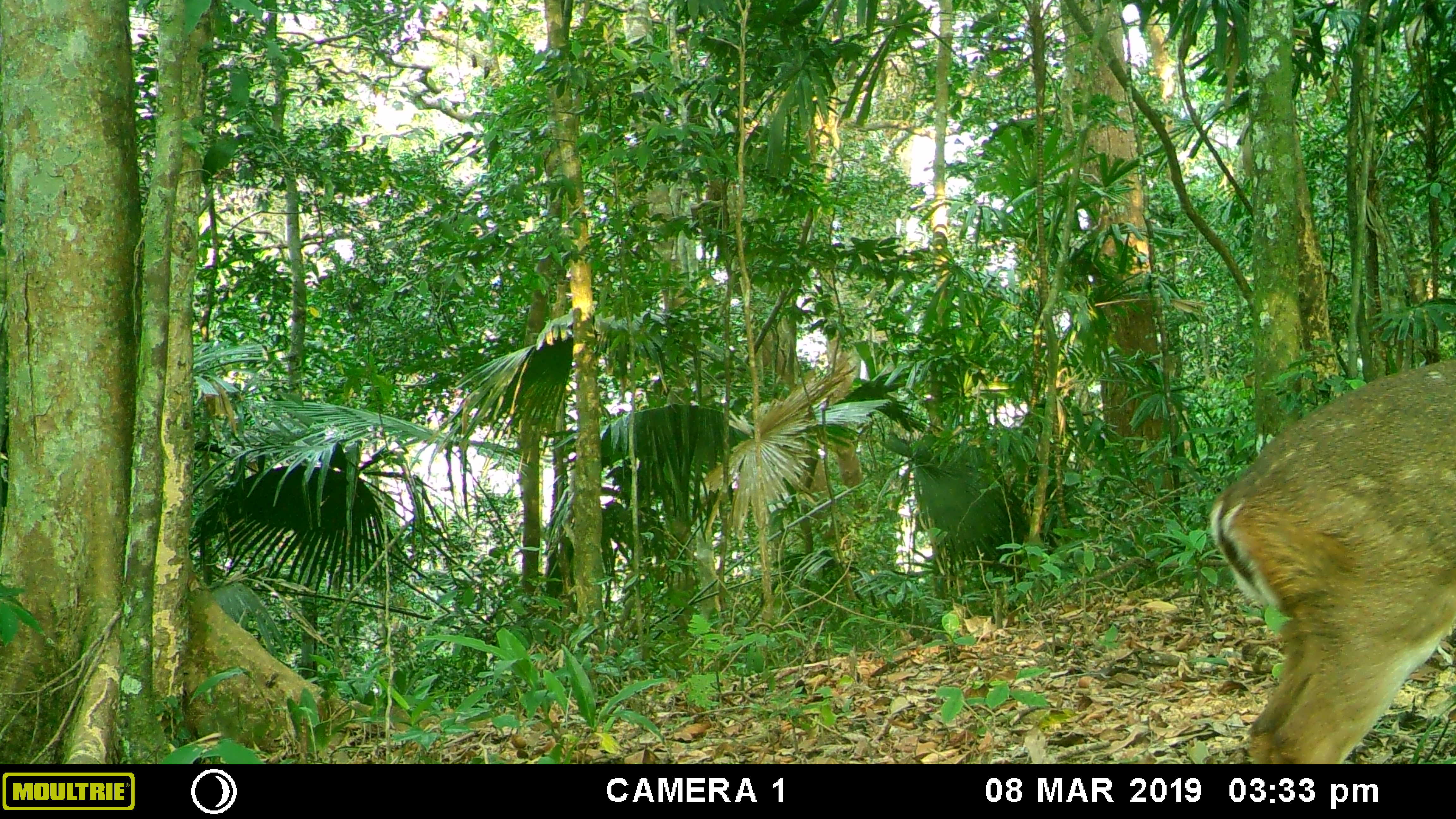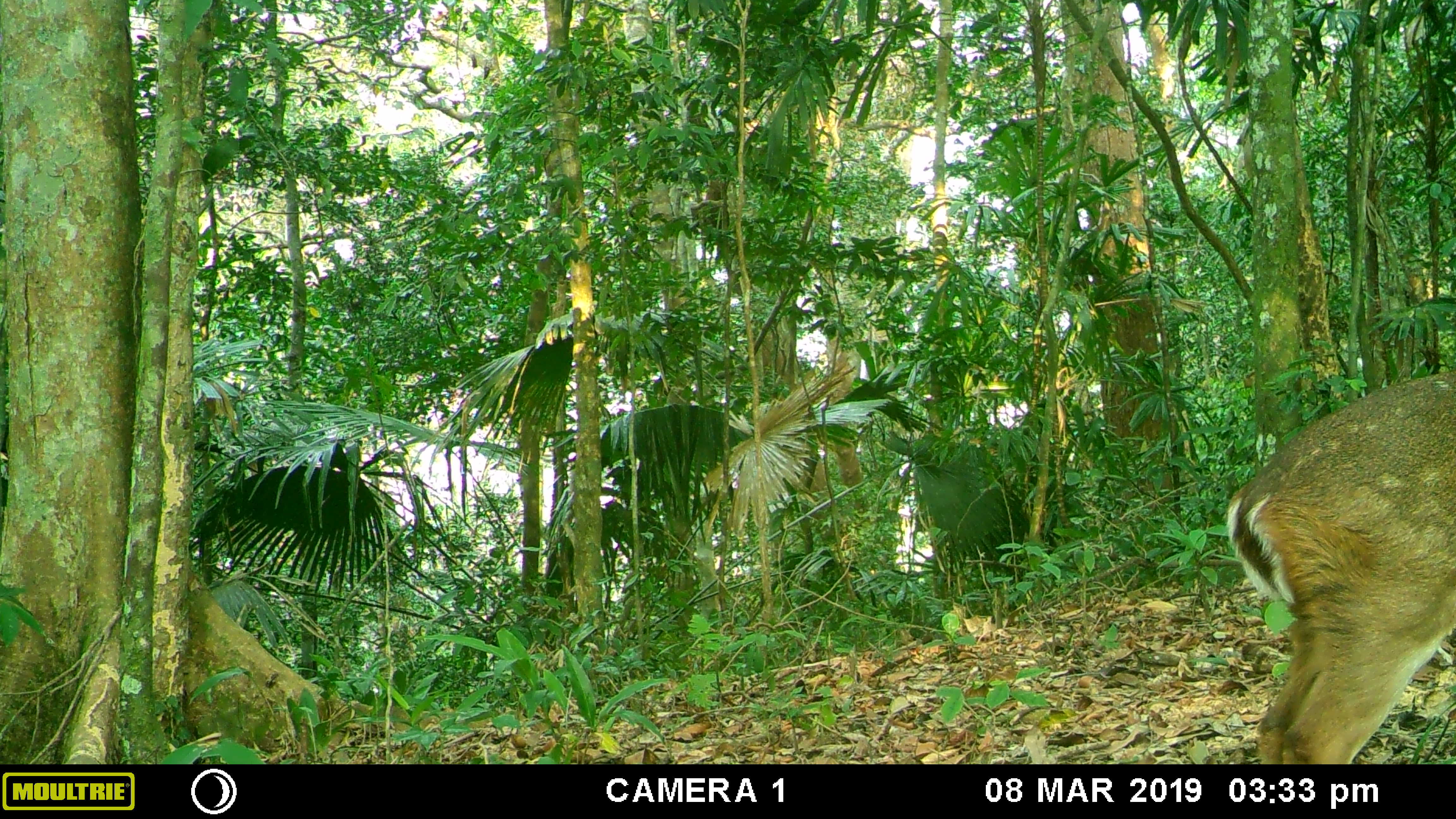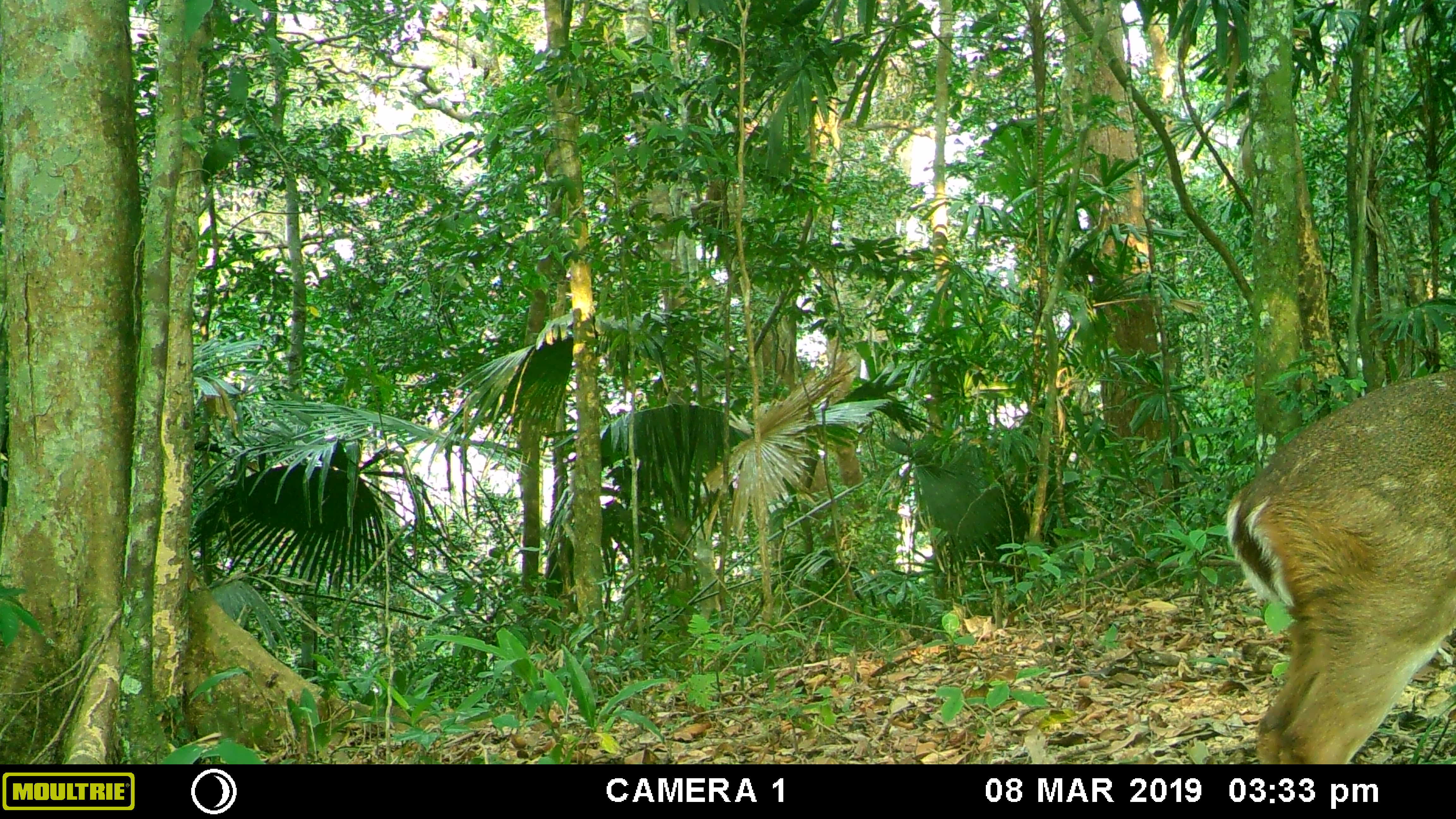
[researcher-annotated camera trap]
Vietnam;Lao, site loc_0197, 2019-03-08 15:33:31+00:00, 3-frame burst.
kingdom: Animalia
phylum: Chordata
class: Mammalia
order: Artiodactyla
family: Cervidae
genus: Muntiacus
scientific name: Muntiacus vuquangensis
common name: large-antlered muntjac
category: large antlered muntjac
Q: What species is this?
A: Large antlered muntjac (large-antlered muntjac) (Muntiacus vuquangensis).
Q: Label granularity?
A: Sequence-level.